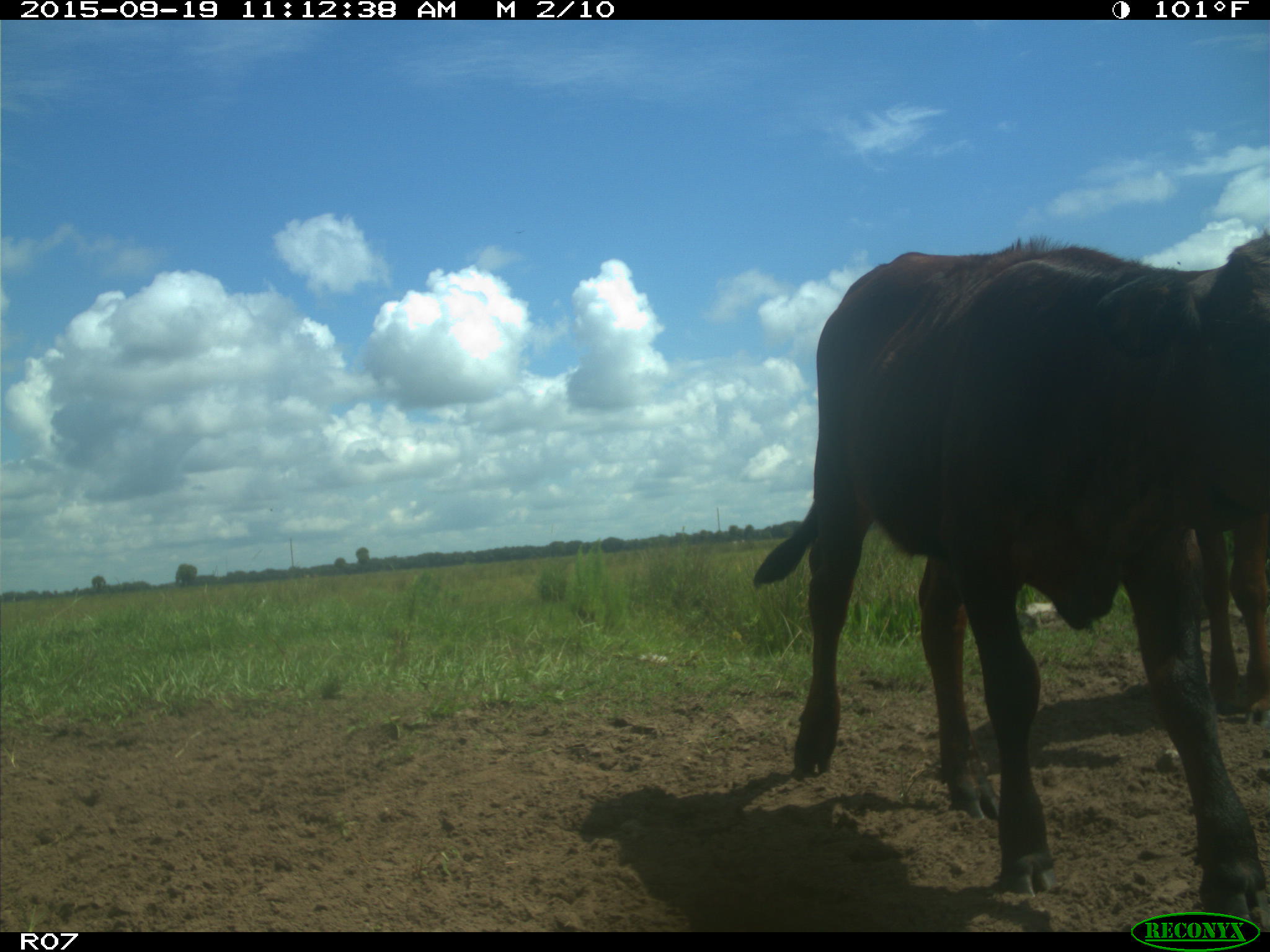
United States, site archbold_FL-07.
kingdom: Animalia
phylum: Chordata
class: Mammalia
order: Artiodactyla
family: Bovidae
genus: Bos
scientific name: Bos taurus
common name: domestic cow